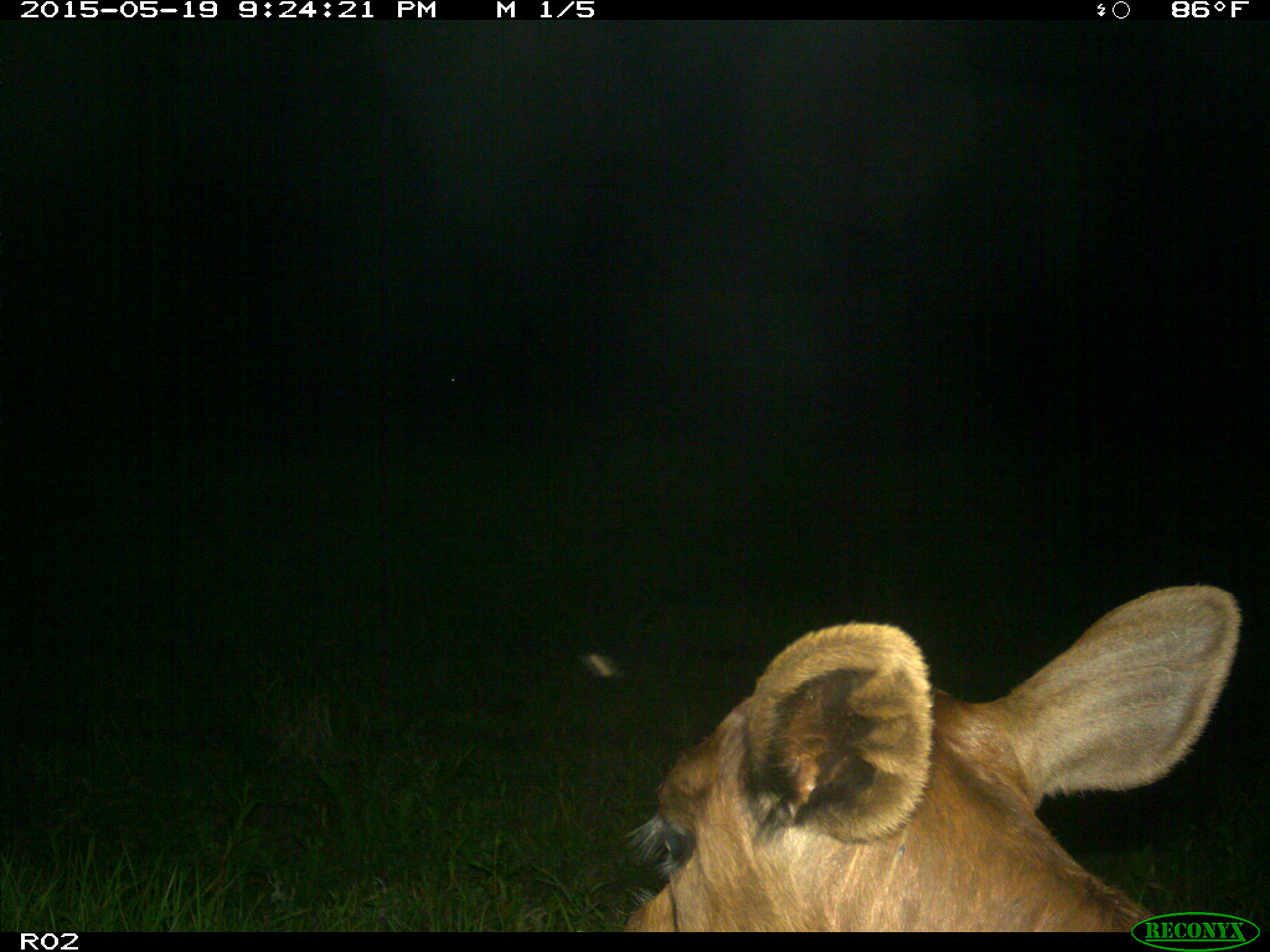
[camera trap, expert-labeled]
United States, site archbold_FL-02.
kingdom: Animalia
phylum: Chordata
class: Mammalia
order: Artiodactyla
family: Bovidae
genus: Bos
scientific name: Bos taurus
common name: domestic cow